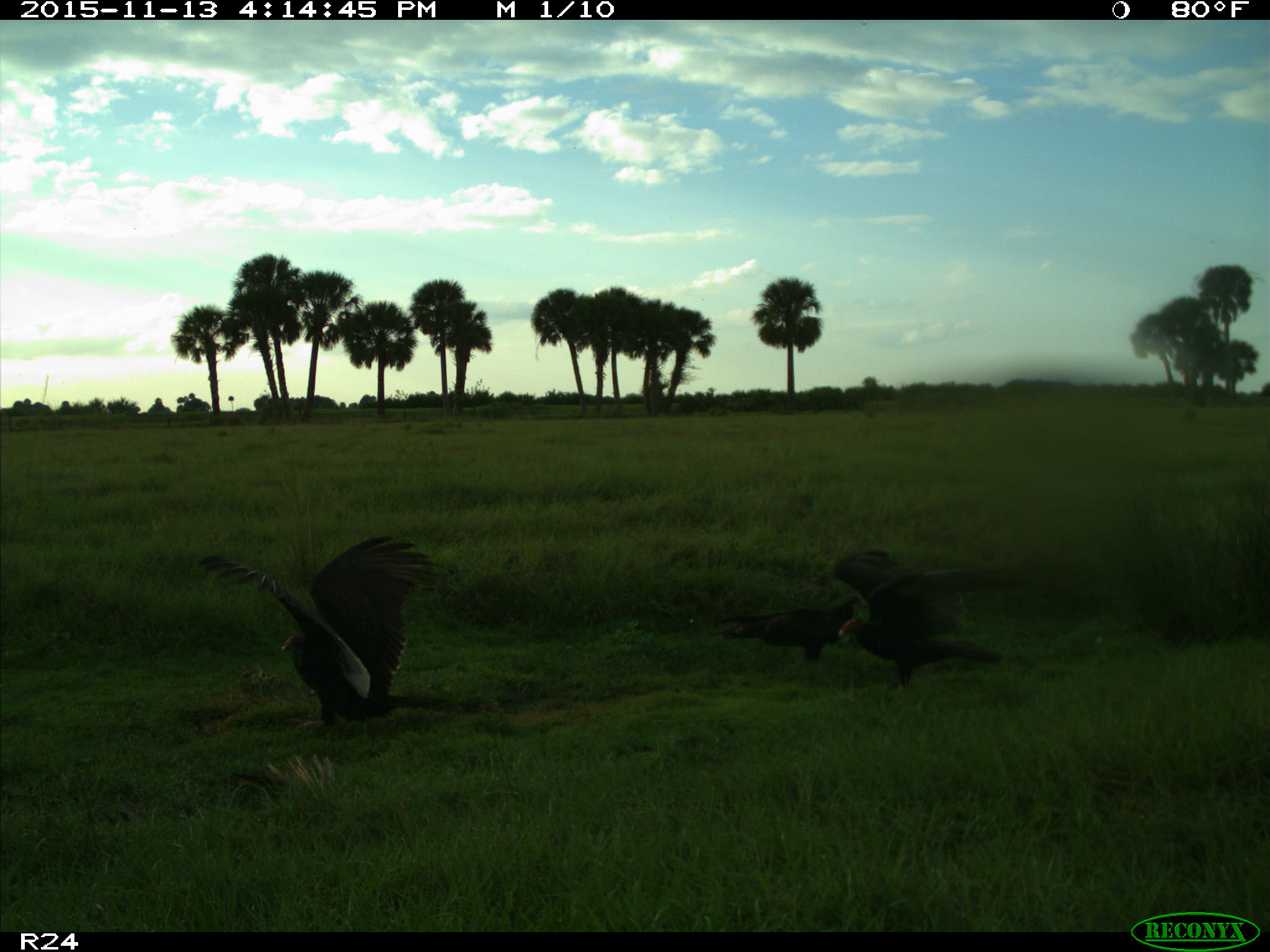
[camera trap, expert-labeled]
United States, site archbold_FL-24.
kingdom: Animalia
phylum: Chordata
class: Aves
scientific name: Aves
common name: birds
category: unidentified bird